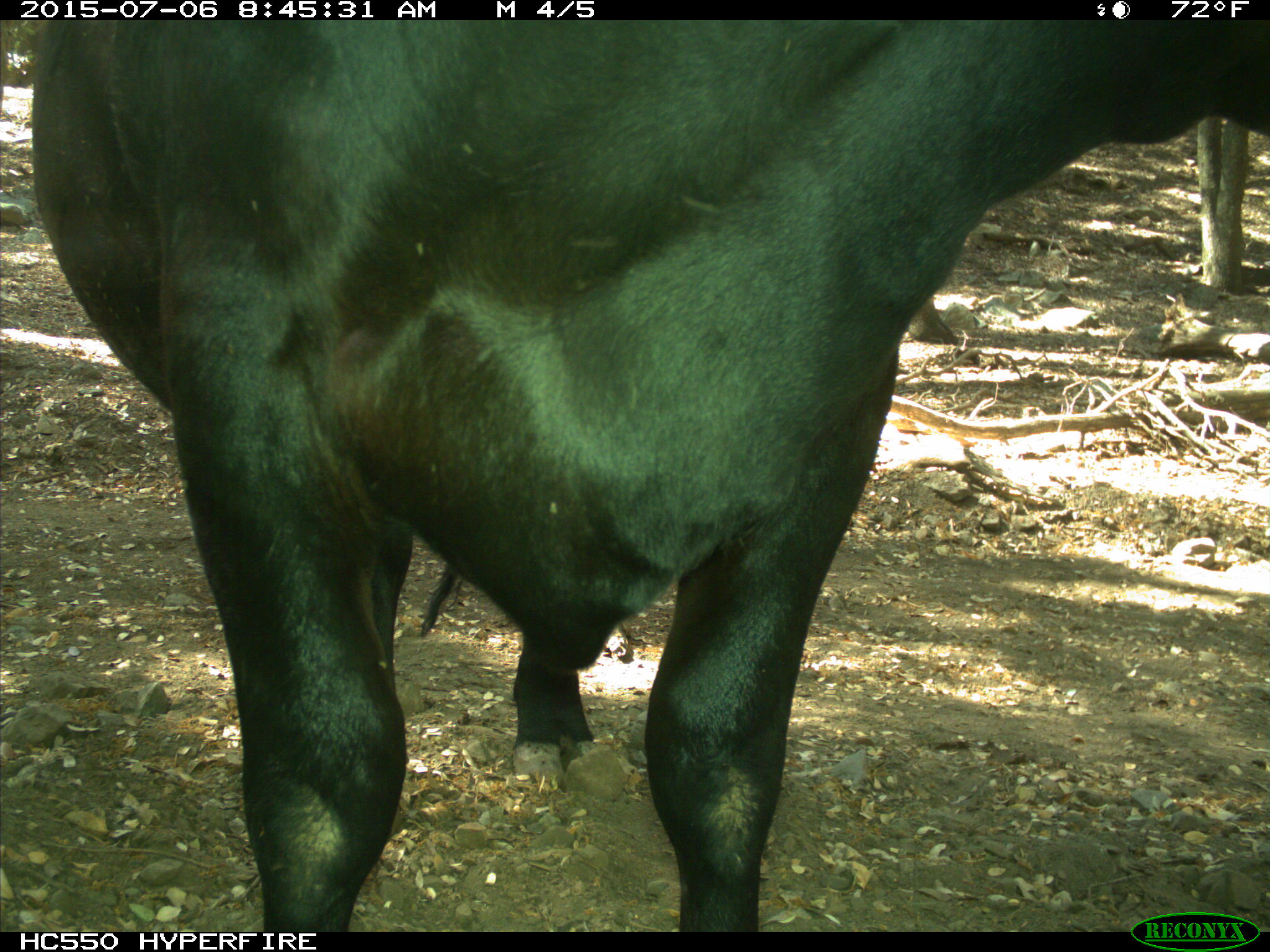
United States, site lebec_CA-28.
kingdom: Animalia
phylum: Chordata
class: Mammalia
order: Artiodactyla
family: Bovidae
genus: Bos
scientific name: Bos taurus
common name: domestic cow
Bos taurus (domestic cow).